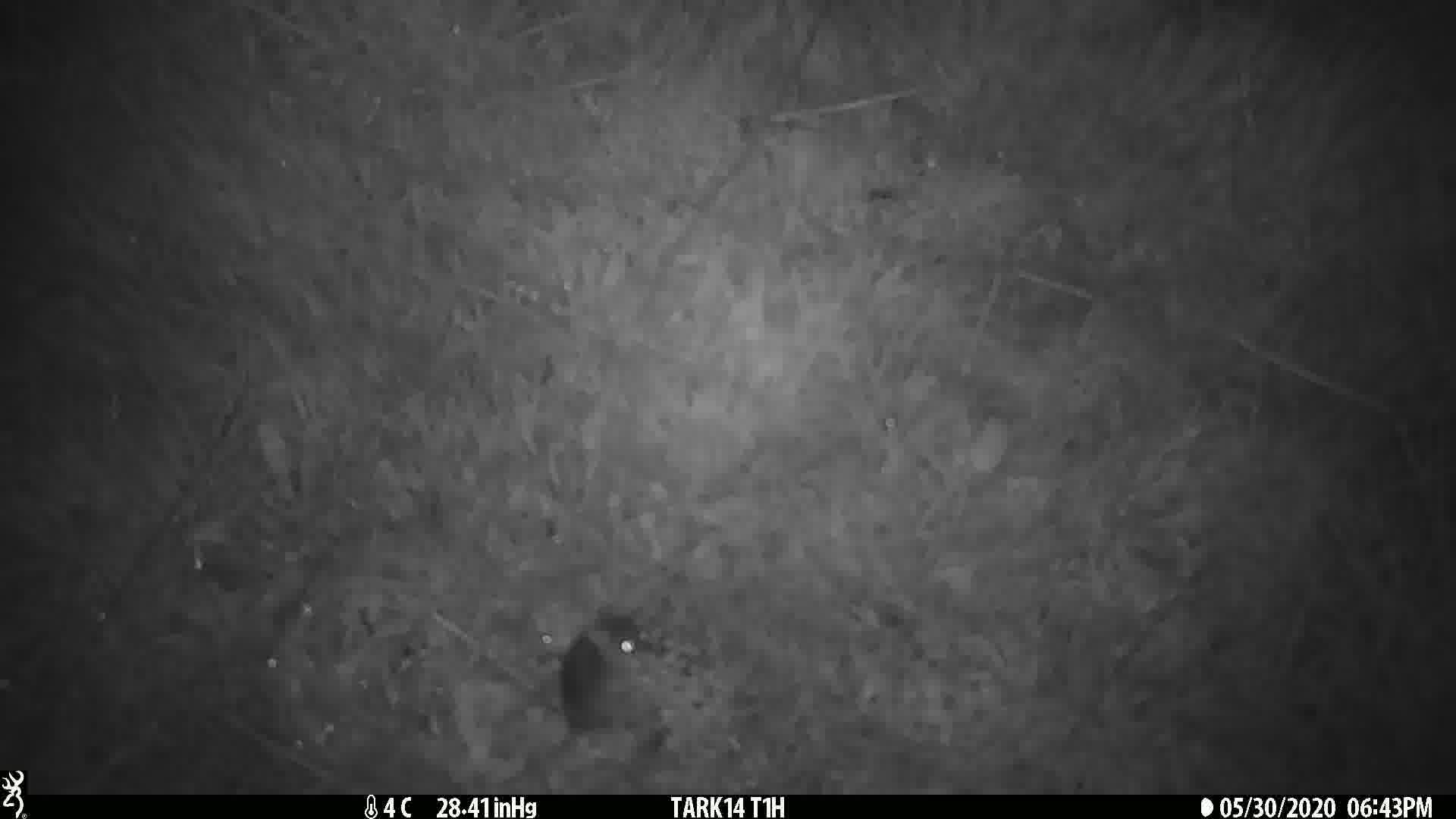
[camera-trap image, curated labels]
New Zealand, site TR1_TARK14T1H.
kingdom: Animalia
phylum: Chordata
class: Mammalia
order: Rodentia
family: Muridae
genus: Mus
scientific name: Mus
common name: mouse